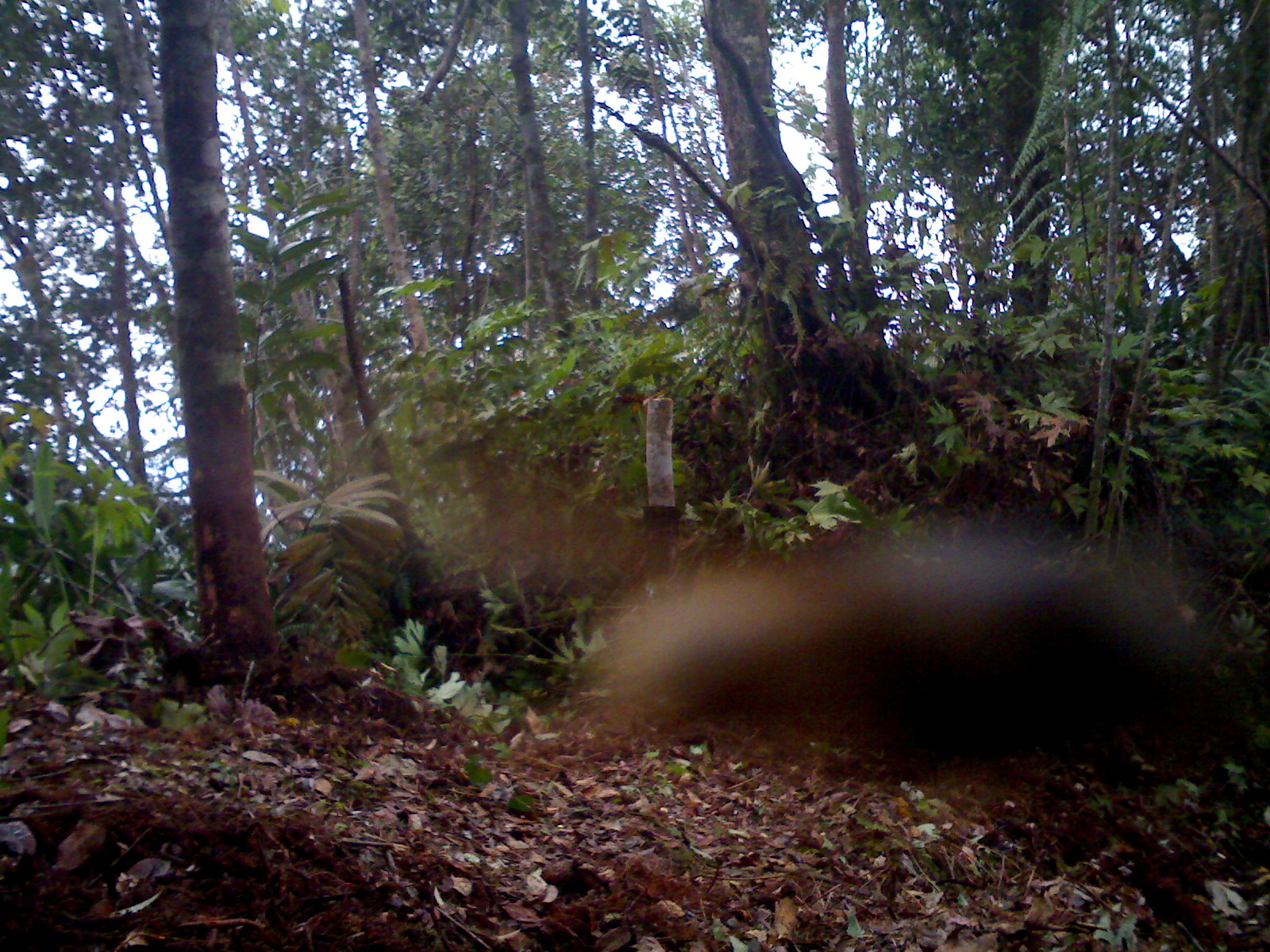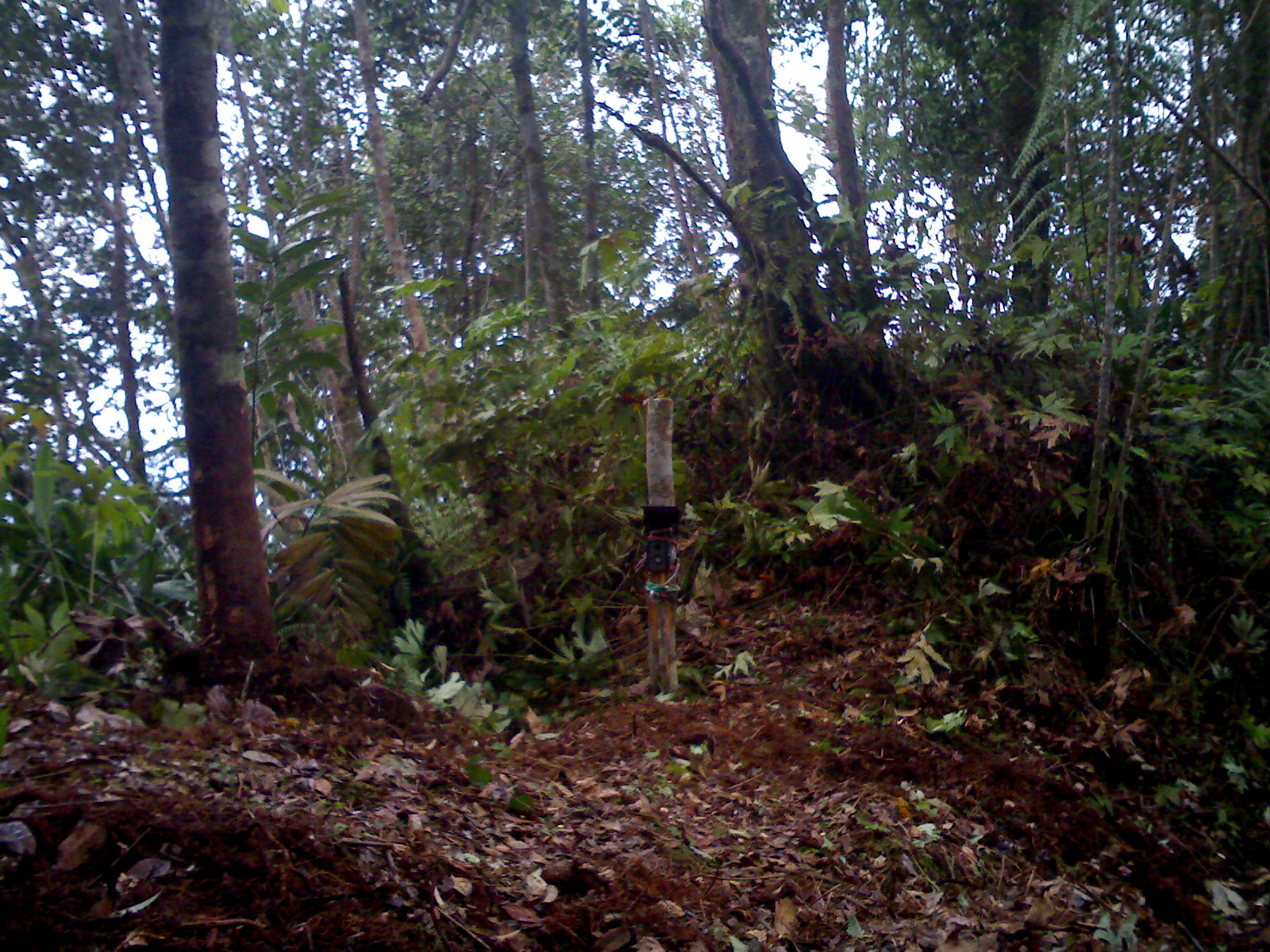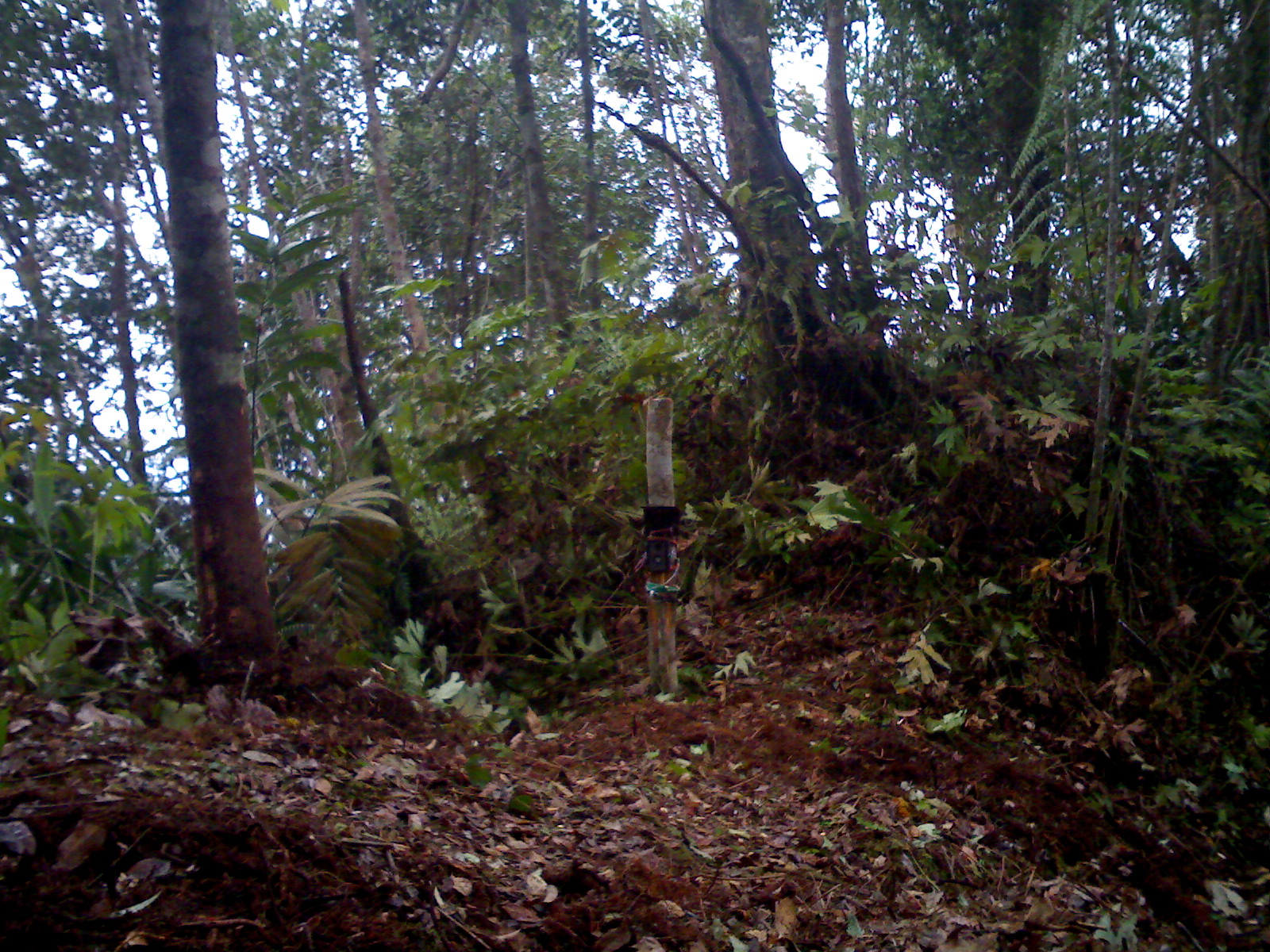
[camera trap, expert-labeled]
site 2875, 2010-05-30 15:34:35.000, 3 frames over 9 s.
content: unidentified animal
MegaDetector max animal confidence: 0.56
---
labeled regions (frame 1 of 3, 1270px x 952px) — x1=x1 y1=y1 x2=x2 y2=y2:
unknown: x1=568 y1=529 x2=1211 y2=772